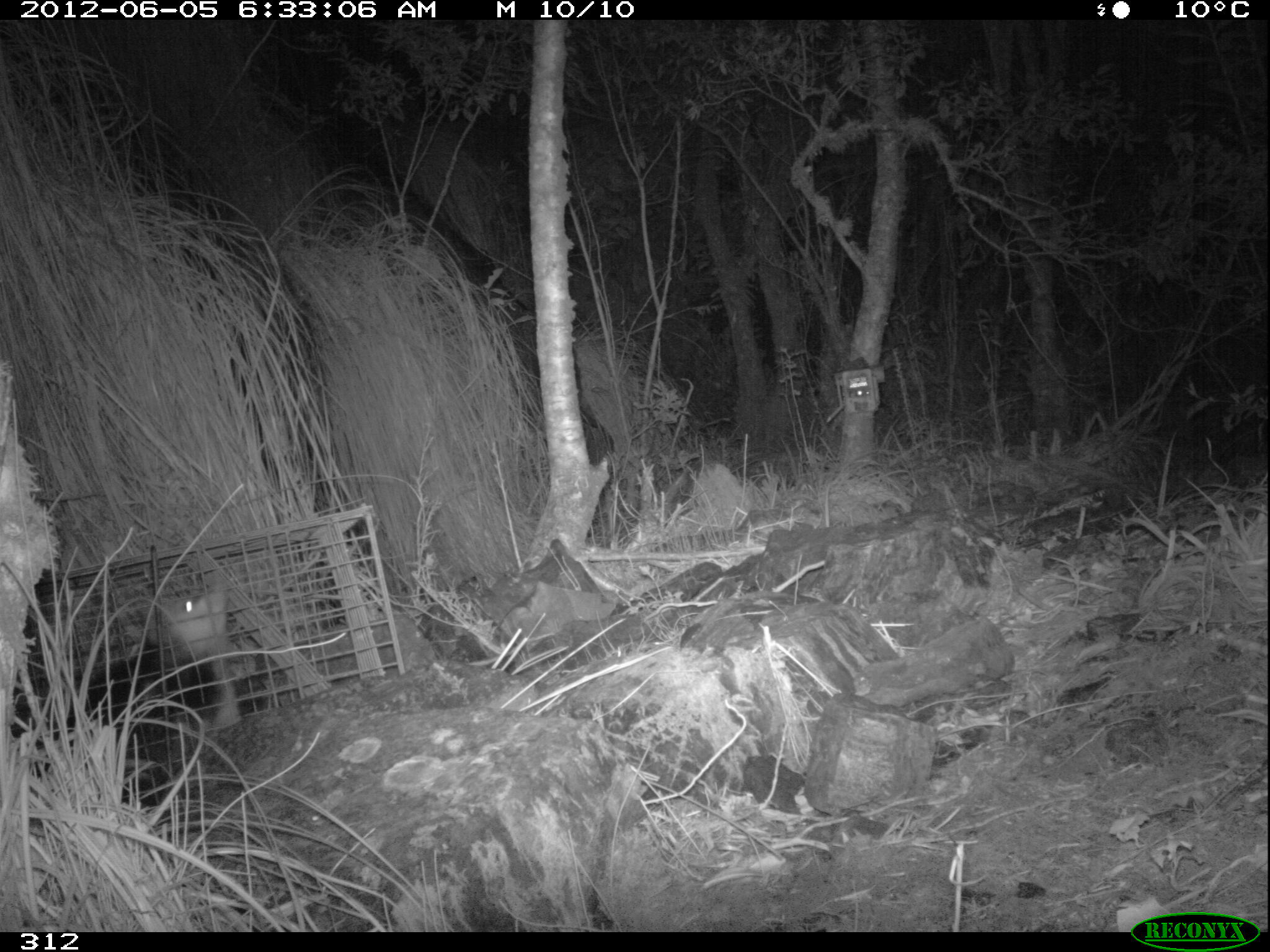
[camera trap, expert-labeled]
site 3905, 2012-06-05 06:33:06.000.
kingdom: Animalia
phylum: Chordata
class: Mammalia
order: Didelphimorphia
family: Didelphidae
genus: Didelphis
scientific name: Didelphis pernigra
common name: andean white-eared opossum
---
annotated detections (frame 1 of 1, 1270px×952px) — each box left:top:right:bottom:
didelphis pernigra: 10:578:244:804